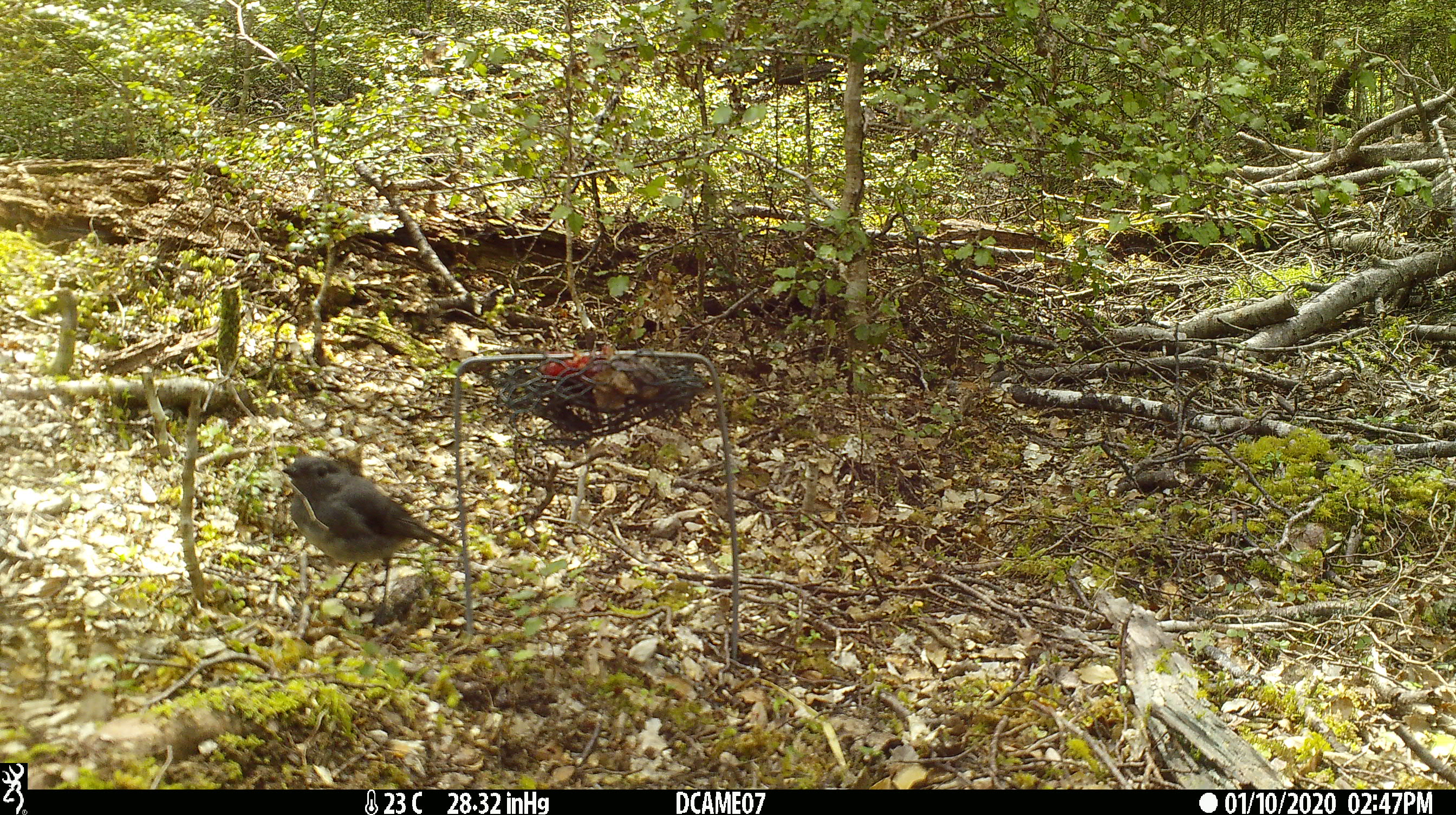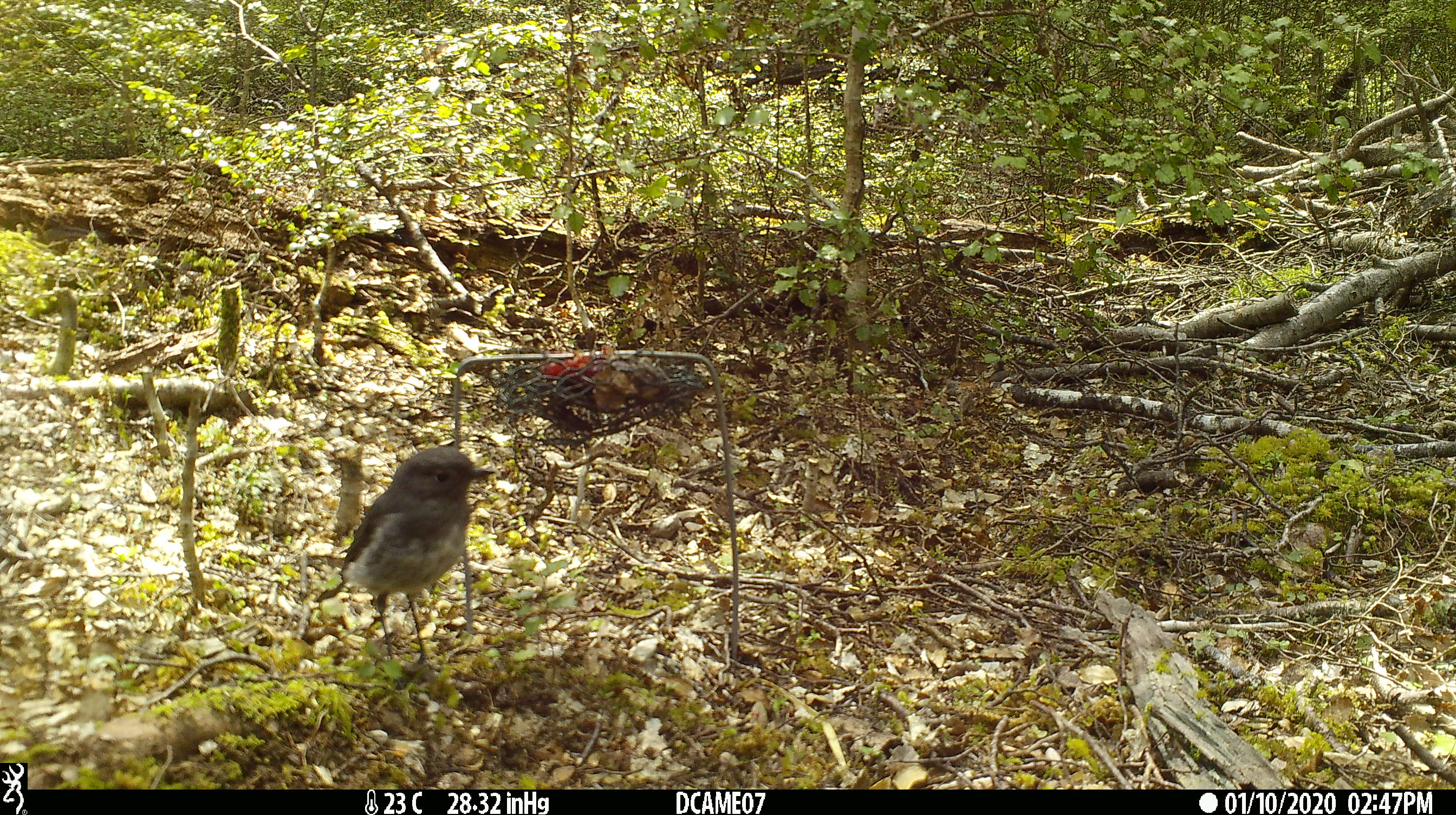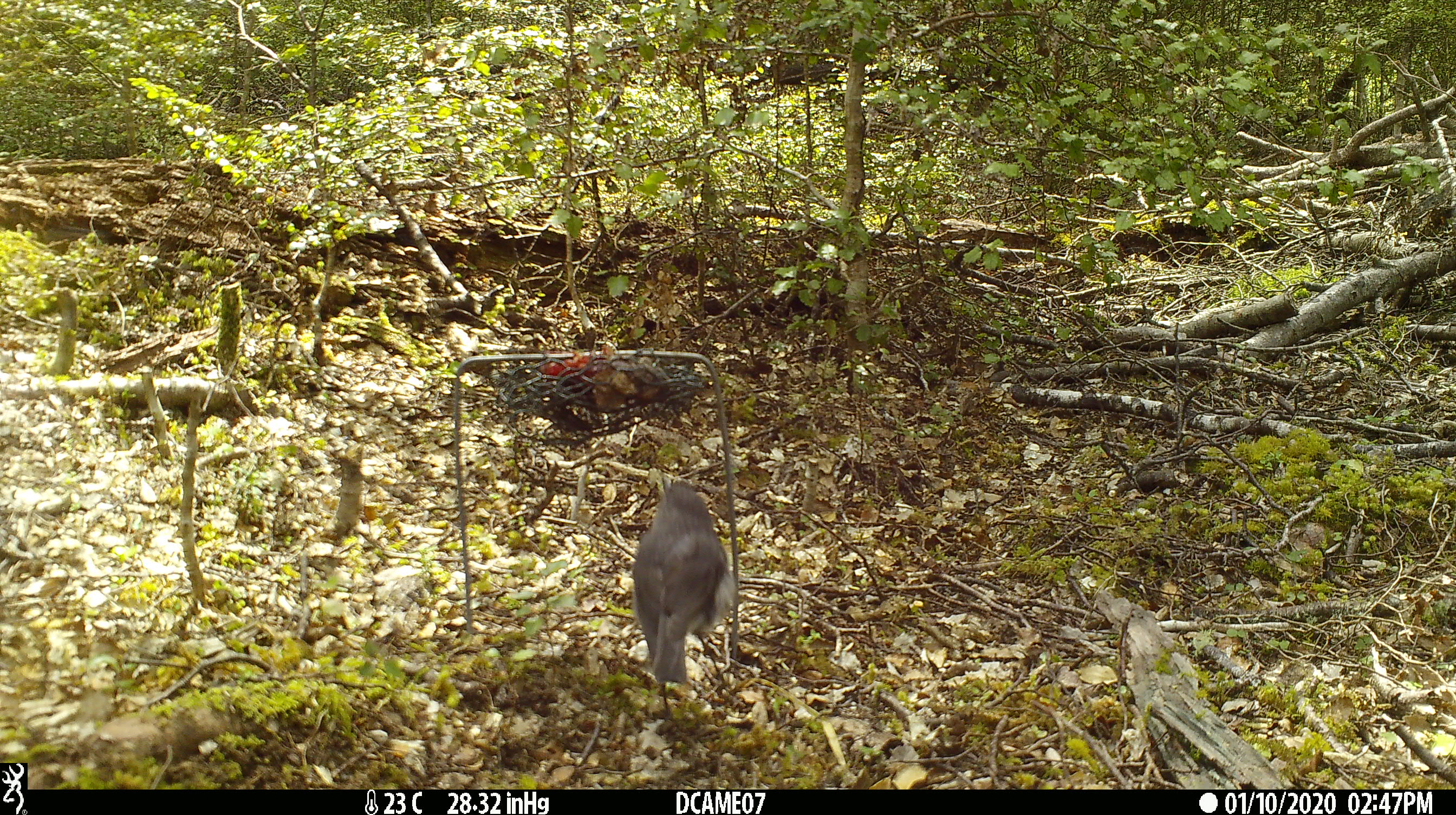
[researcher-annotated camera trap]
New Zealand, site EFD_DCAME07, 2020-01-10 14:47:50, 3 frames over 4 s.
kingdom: Animalia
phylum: Chordata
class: Aves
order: Passeriformes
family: Petroicidae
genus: Petroica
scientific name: Petroica australis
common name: new zealand robin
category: robin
Robin (new zealand robin) (Petroica australis).